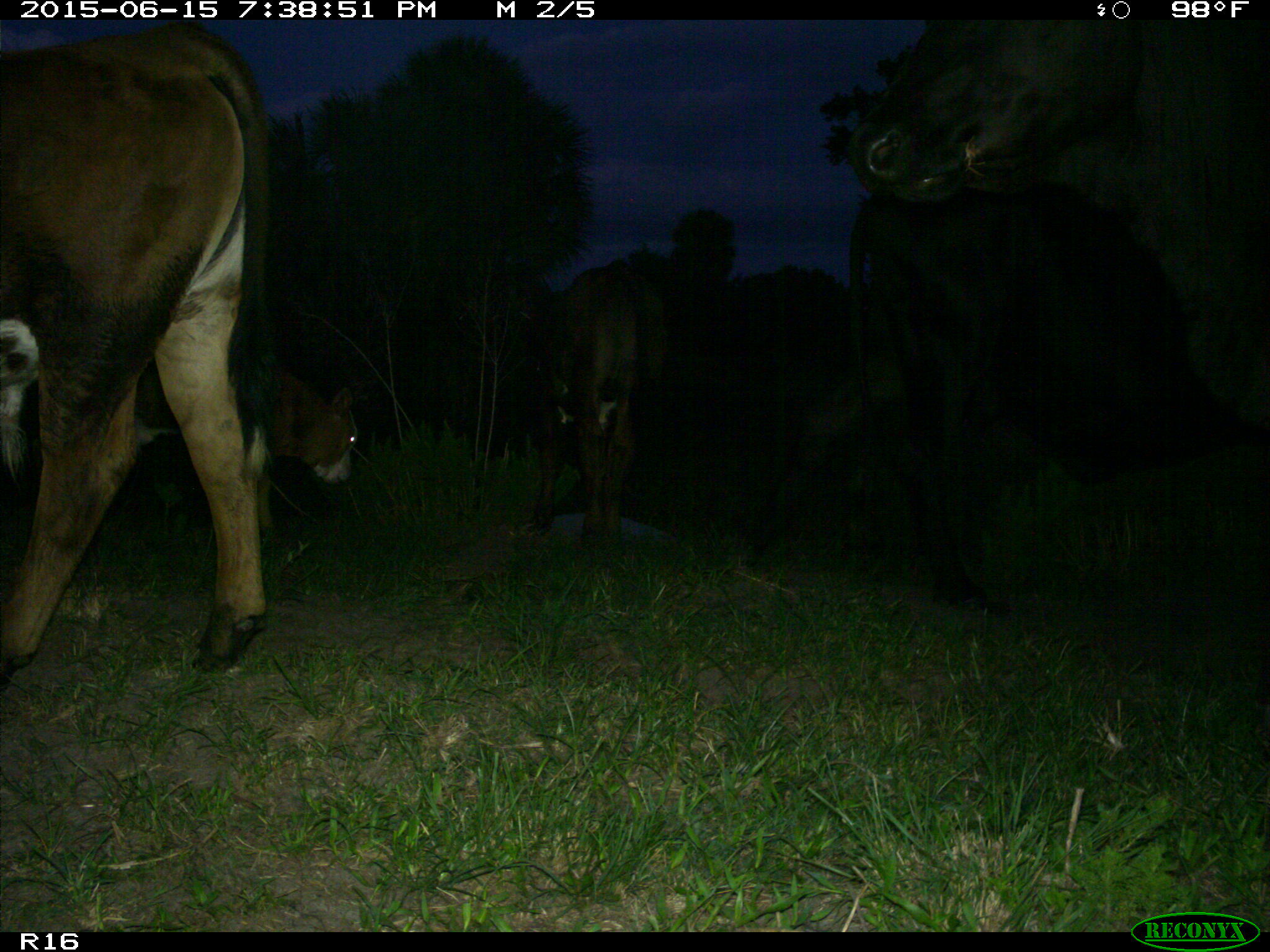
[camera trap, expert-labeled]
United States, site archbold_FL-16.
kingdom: Animalia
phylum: Chordata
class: Mammalia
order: Artiodactyla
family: Bovidae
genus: Bos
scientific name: Bos taurus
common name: domestic cow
Bos taurus (domestic cow).